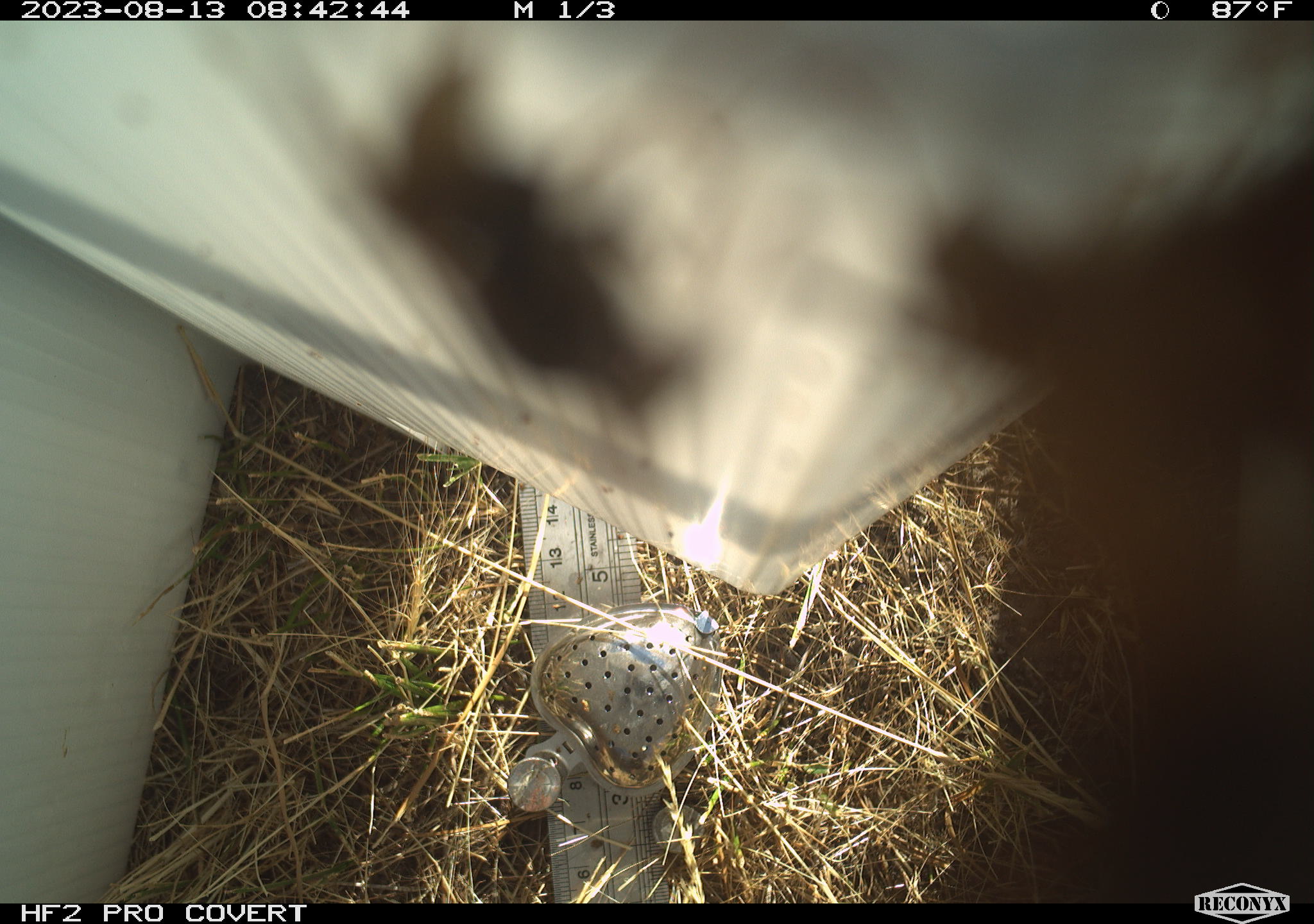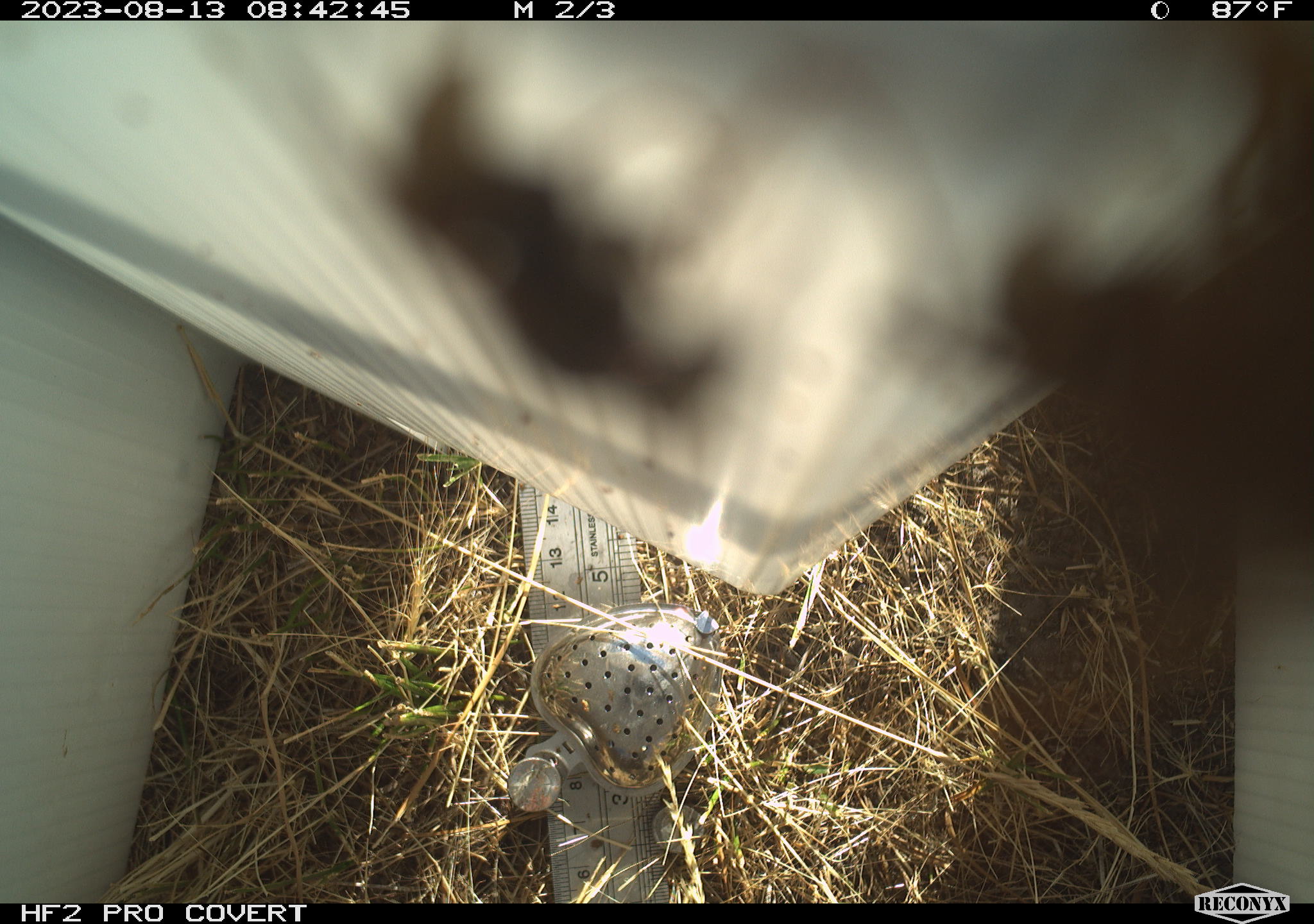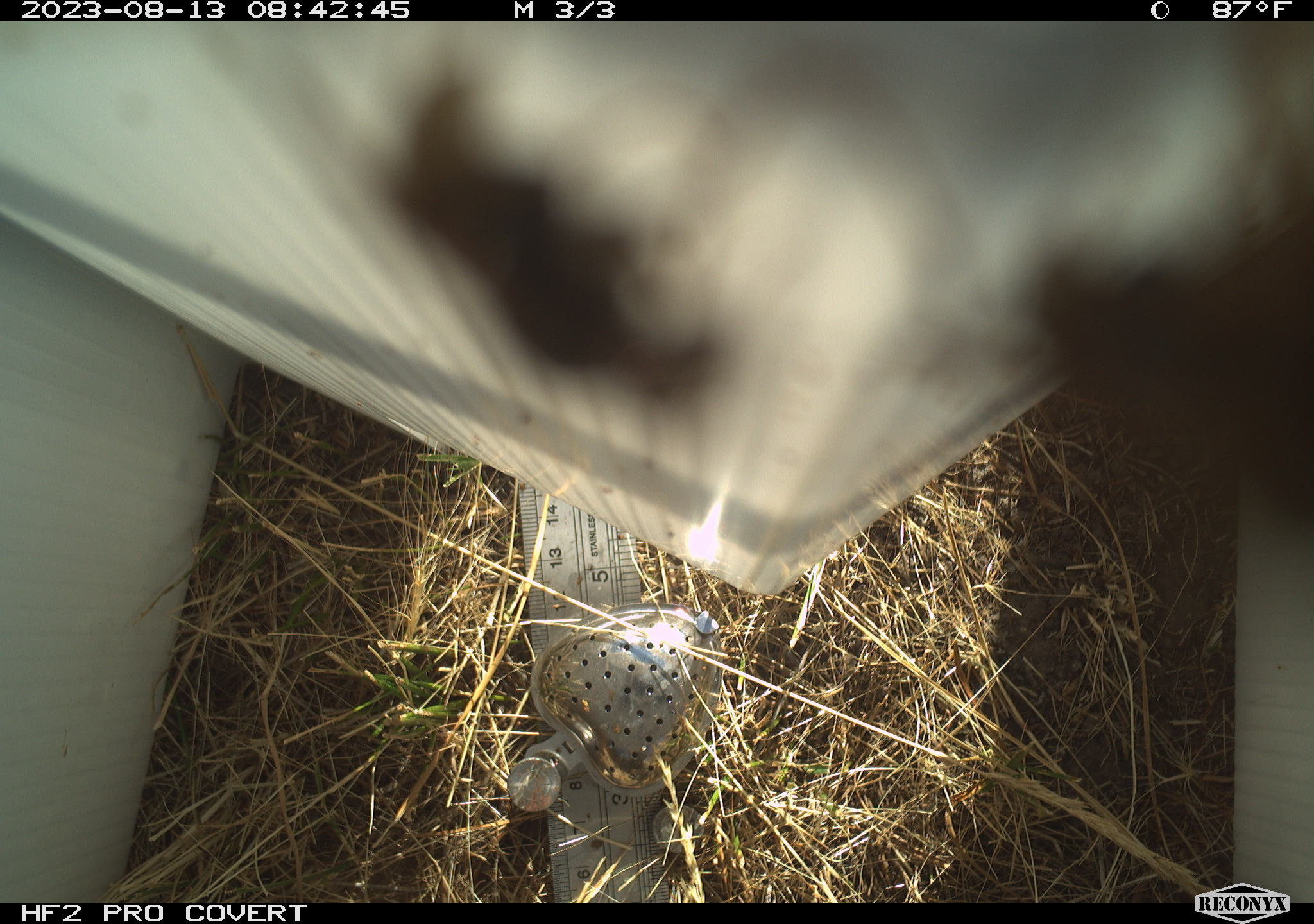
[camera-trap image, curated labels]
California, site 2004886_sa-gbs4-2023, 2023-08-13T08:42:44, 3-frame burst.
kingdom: Animalia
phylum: Arthropoda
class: Insecta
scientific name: Insecta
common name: insect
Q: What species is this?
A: Insect (Insecta).